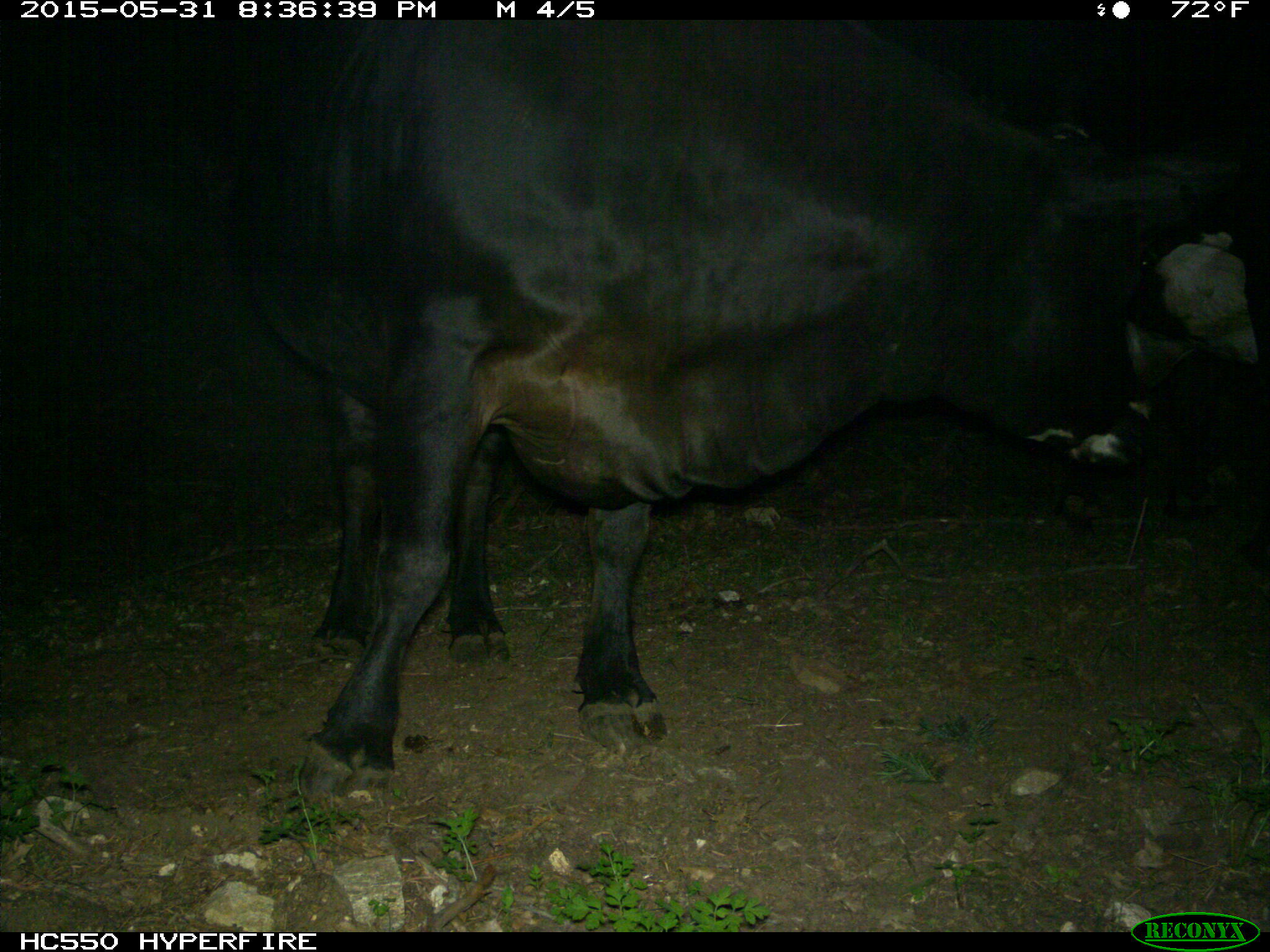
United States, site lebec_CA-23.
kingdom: Animalia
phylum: Chordata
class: Mammalia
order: Artiodactyla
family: Bovidae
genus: Bos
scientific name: Bos taurus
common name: domestic cow